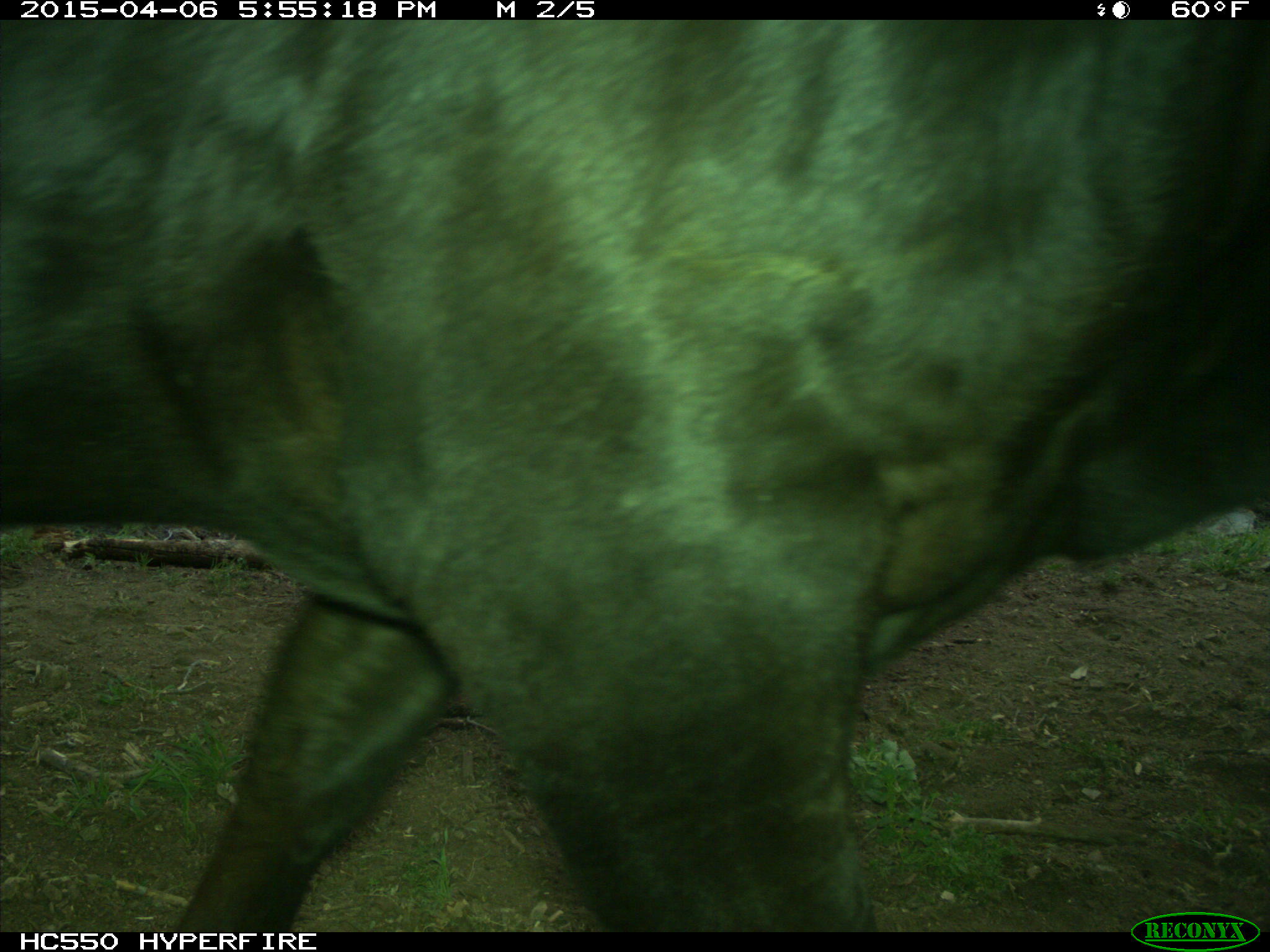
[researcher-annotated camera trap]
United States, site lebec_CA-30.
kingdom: Animalia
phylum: Chordata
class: Mammalia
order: Artiodactyla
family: Bovidae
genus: Bos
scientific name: Bos taurus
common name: domestic cow